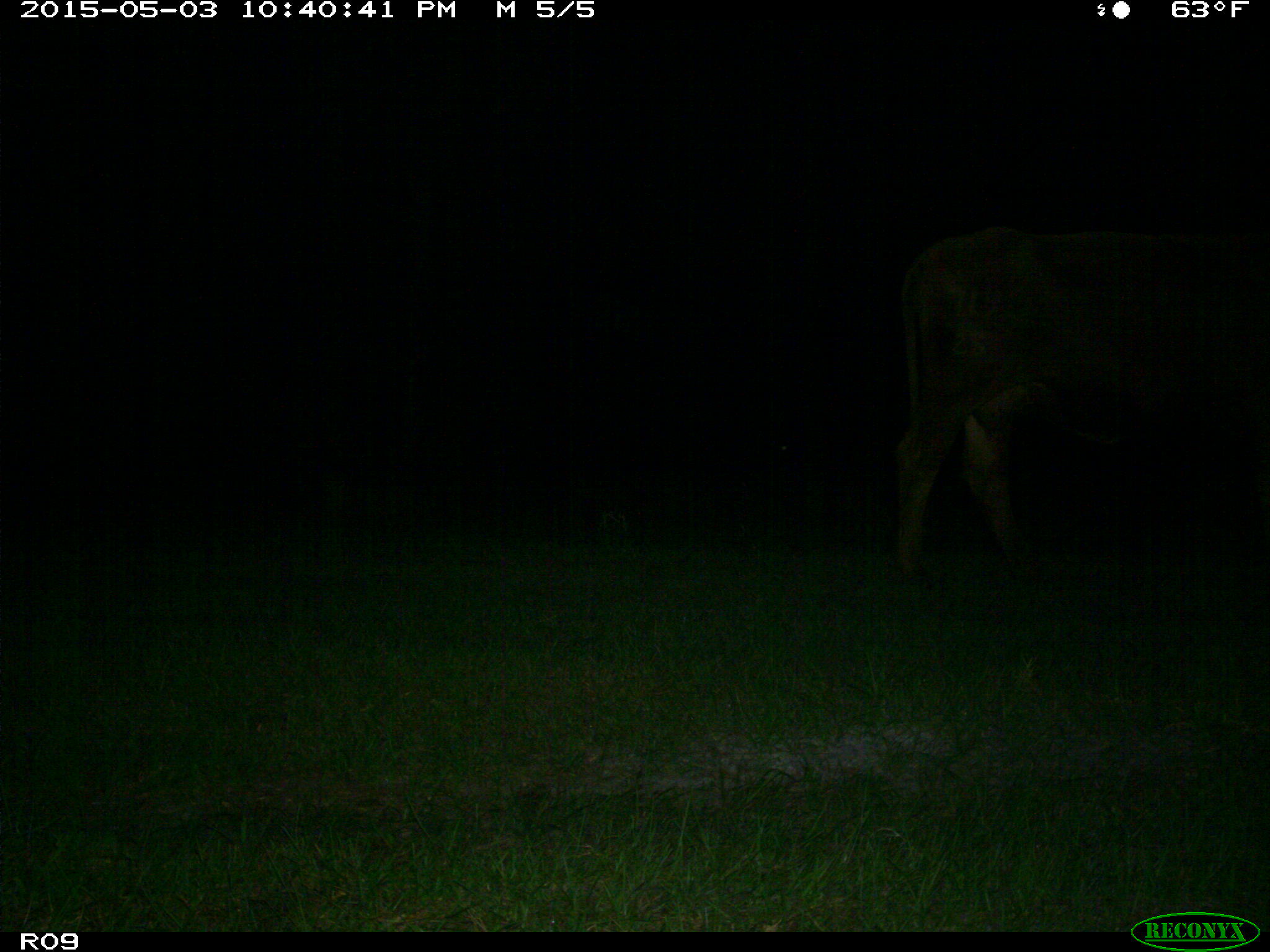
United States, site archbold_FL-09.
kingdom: Animalia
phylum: Chordata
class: Mammalia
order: Artiodactyla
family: Bovidae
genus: Bos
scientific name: Bos taurus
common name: domestic cow